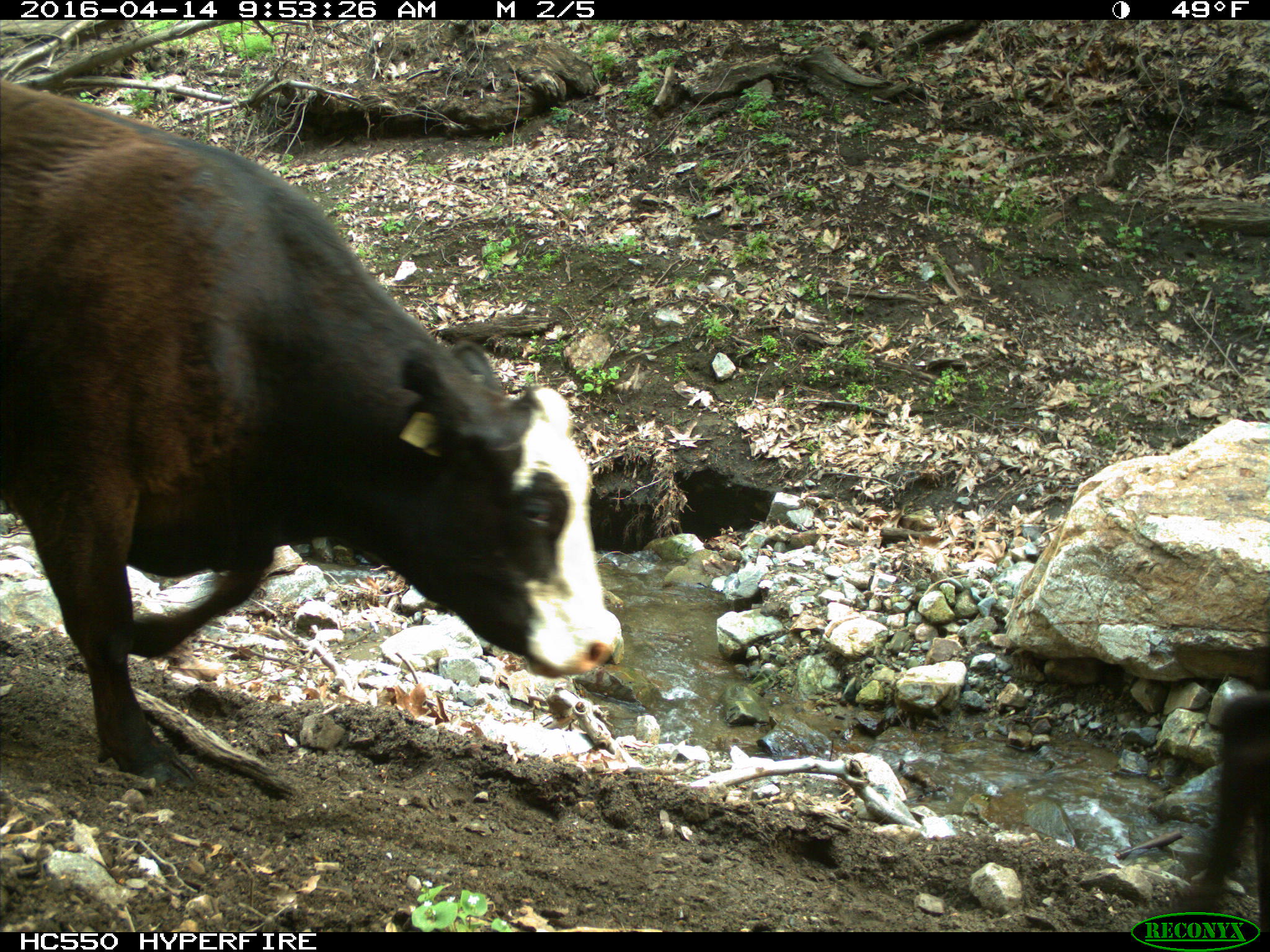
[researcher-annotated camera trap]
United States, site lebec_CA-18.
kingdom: Animalia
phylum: Chordata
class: Mammalia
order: Artiodactyla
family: Bovidae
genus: Bos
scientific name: Bos taurus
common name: domestic cow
Bos taurus (domestic cow).